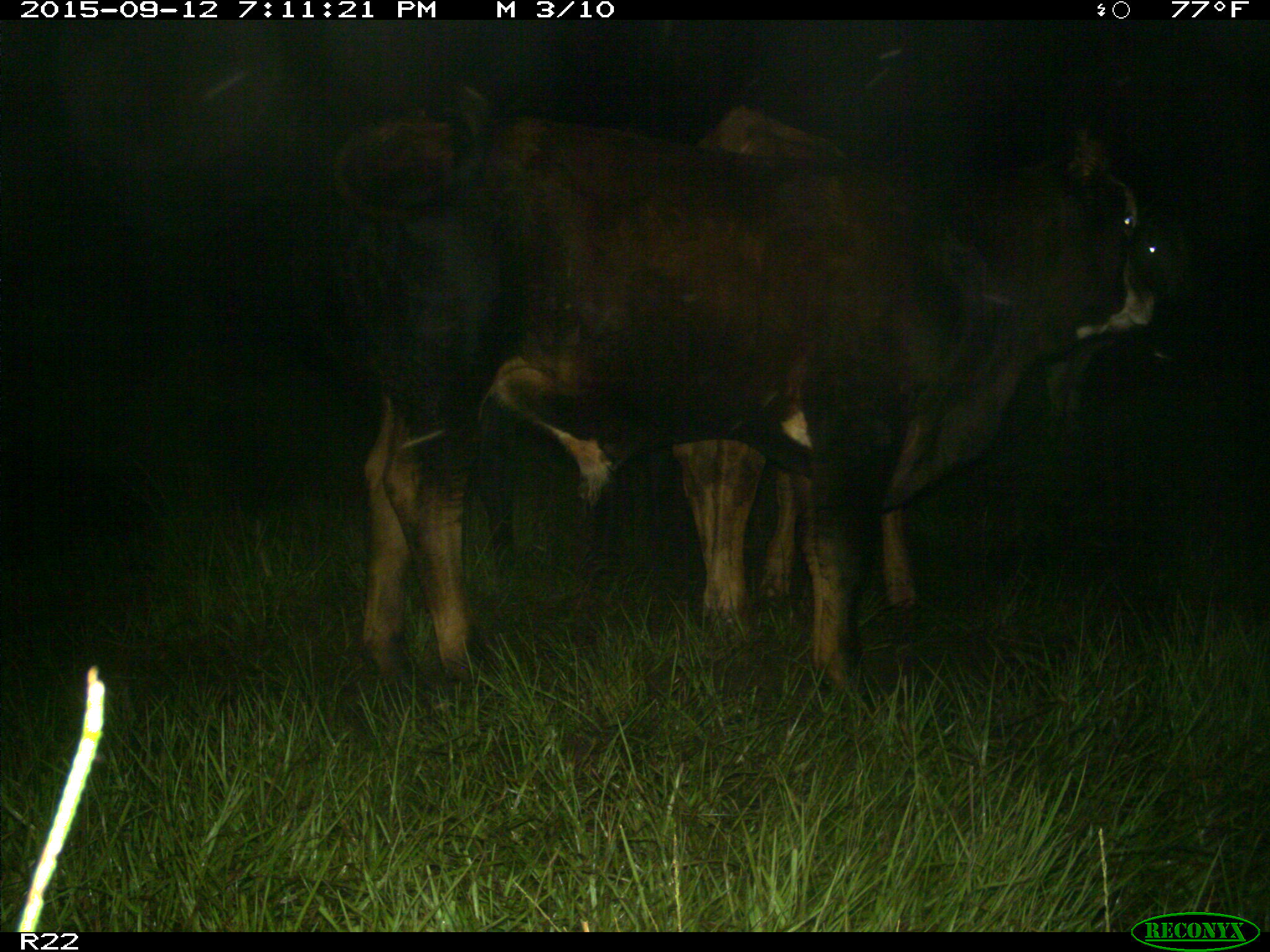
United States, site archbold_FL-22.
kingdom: Animalia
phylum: Chordata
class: Mammalia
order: Artiodactyla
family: Bovidae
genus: Bos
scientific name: Bos taurus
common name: domestic cow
Bos taurus (domestic cow).